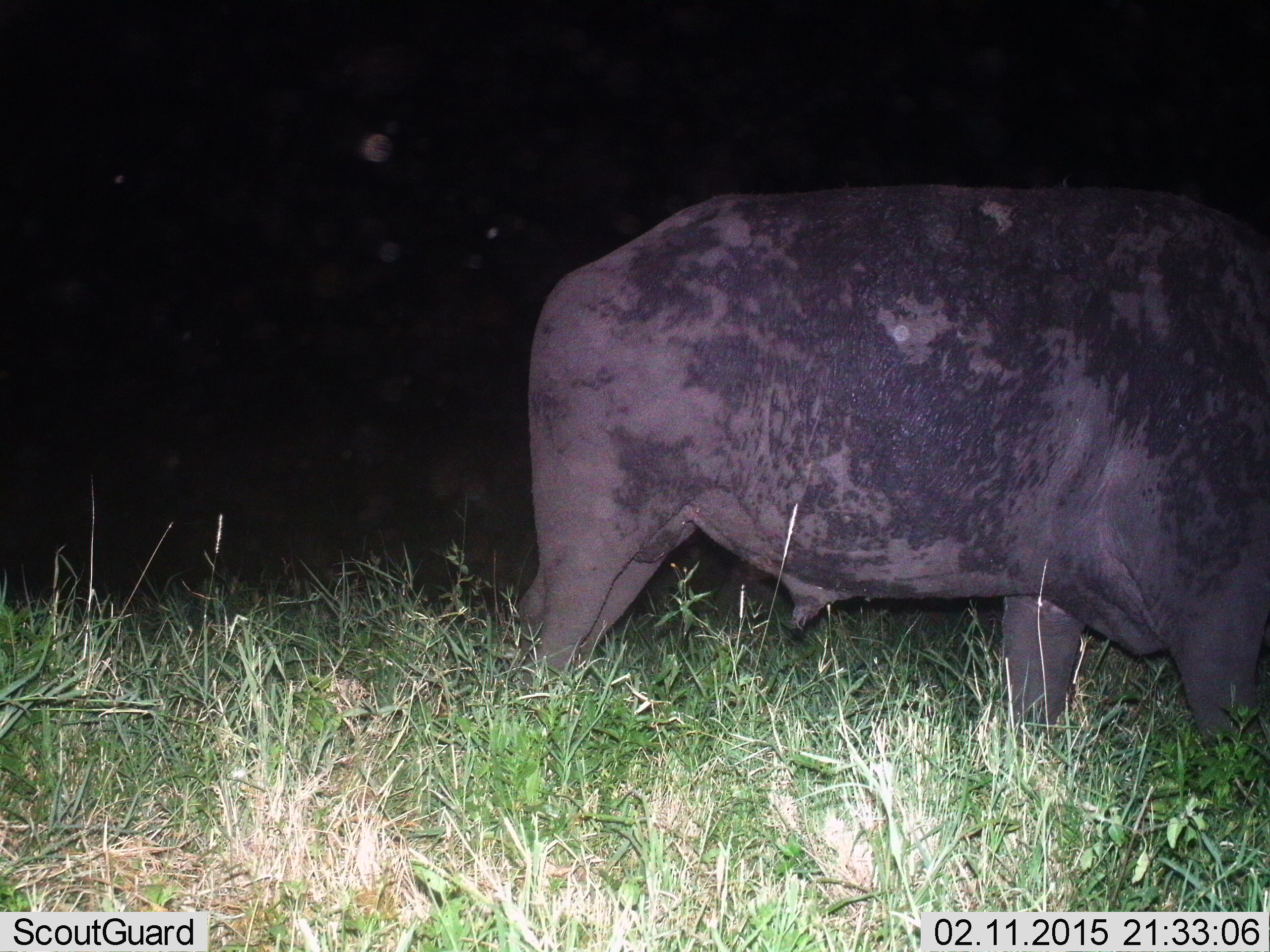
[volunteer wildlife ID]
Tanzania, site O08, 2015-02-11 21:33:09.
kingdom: Animalia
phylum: Chordata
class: Mammalia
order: Artiodactyla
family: Bovidae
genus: Syncerus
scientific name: Syncerus caffer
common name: cape buffalo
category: buffalo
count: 1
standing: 50%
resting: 0%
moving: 40%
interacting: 0%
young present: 0%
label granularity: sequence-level